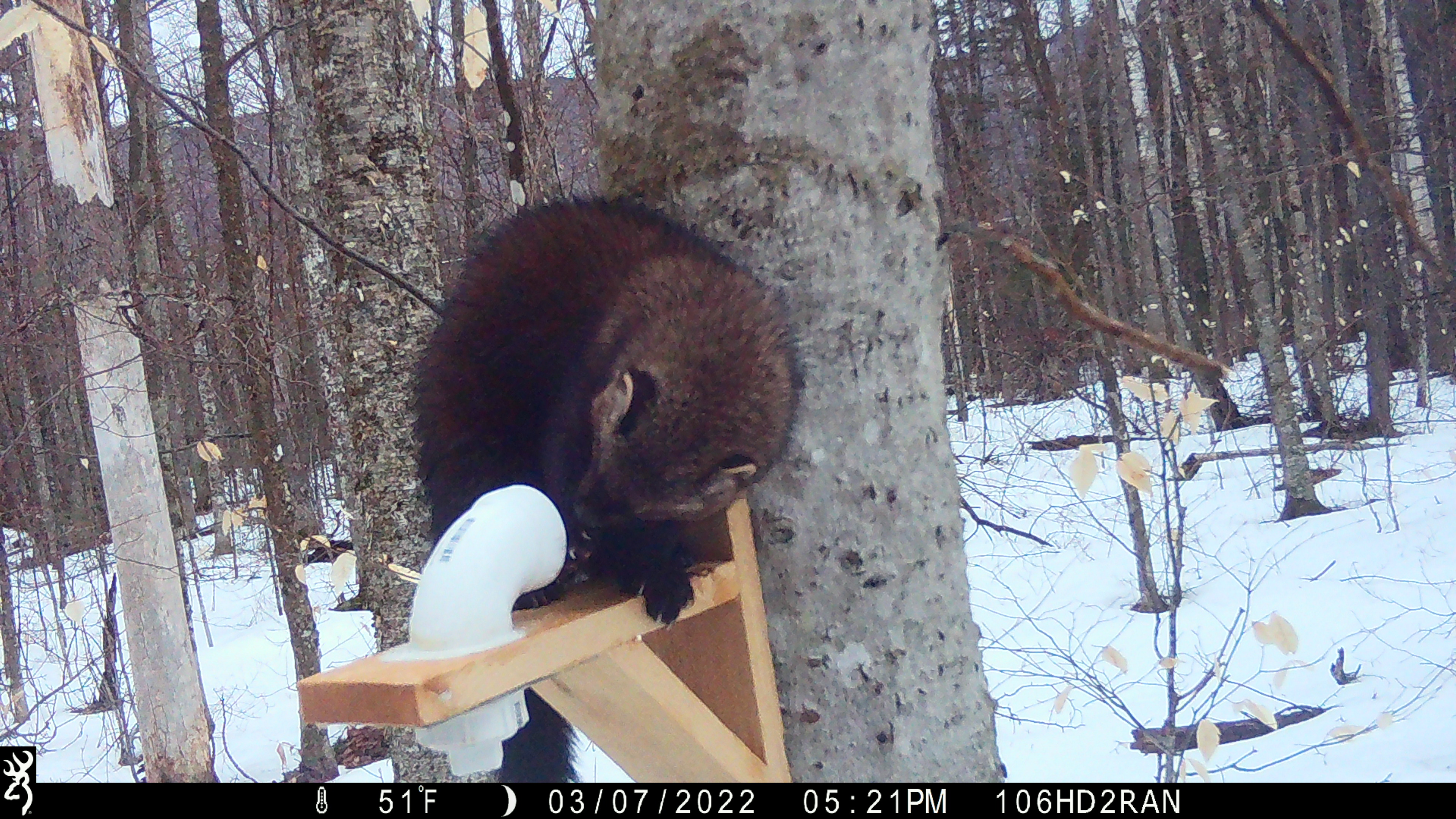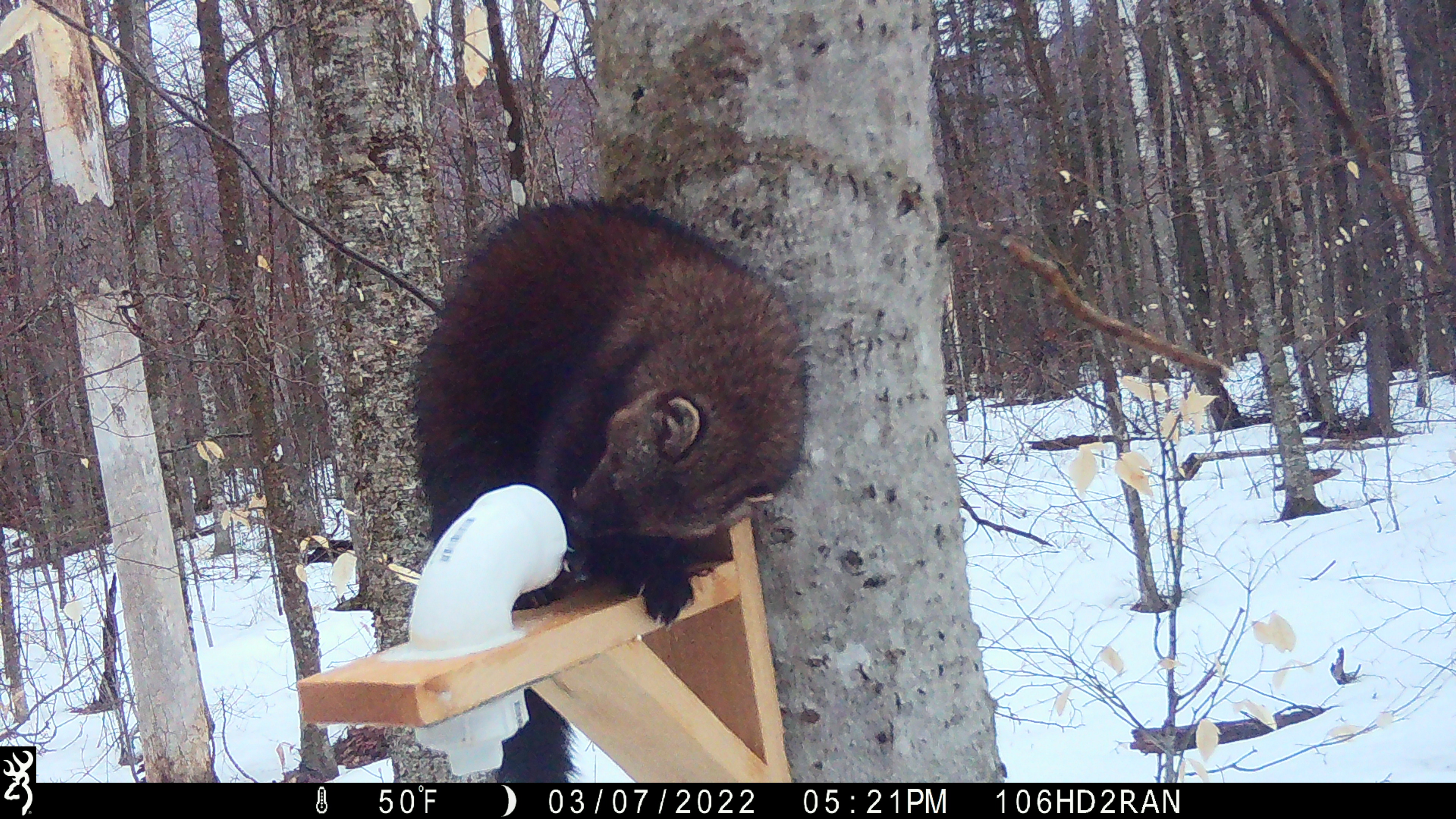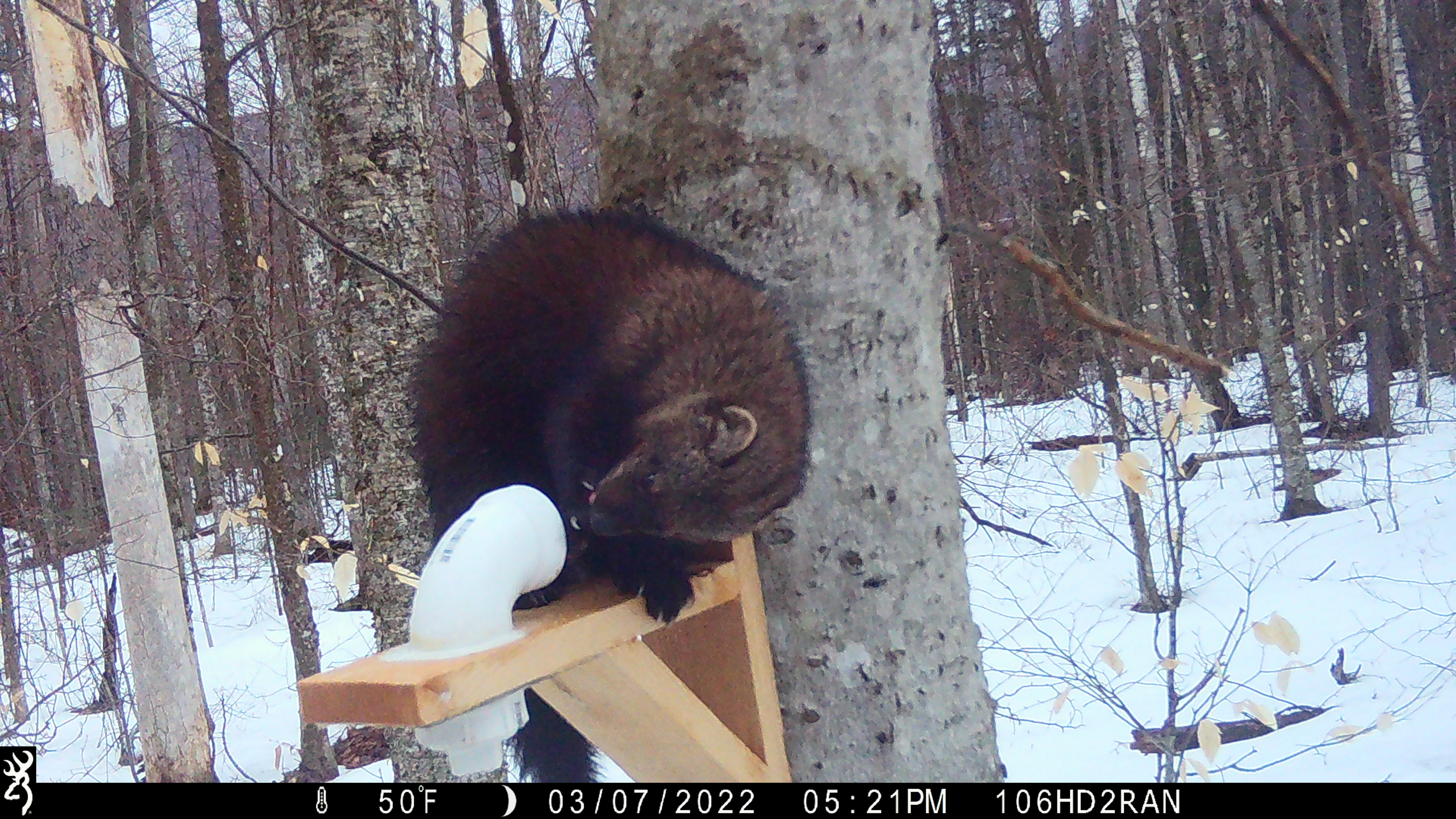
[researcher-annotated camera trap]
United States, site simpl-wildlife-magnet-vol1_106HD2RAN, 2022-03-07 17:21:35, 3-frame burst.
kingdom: Animalia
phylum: Chordata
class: Mammalia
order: Carnivora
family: Mustelidae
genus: Pekania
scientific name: Pekania pennanti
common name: fisher